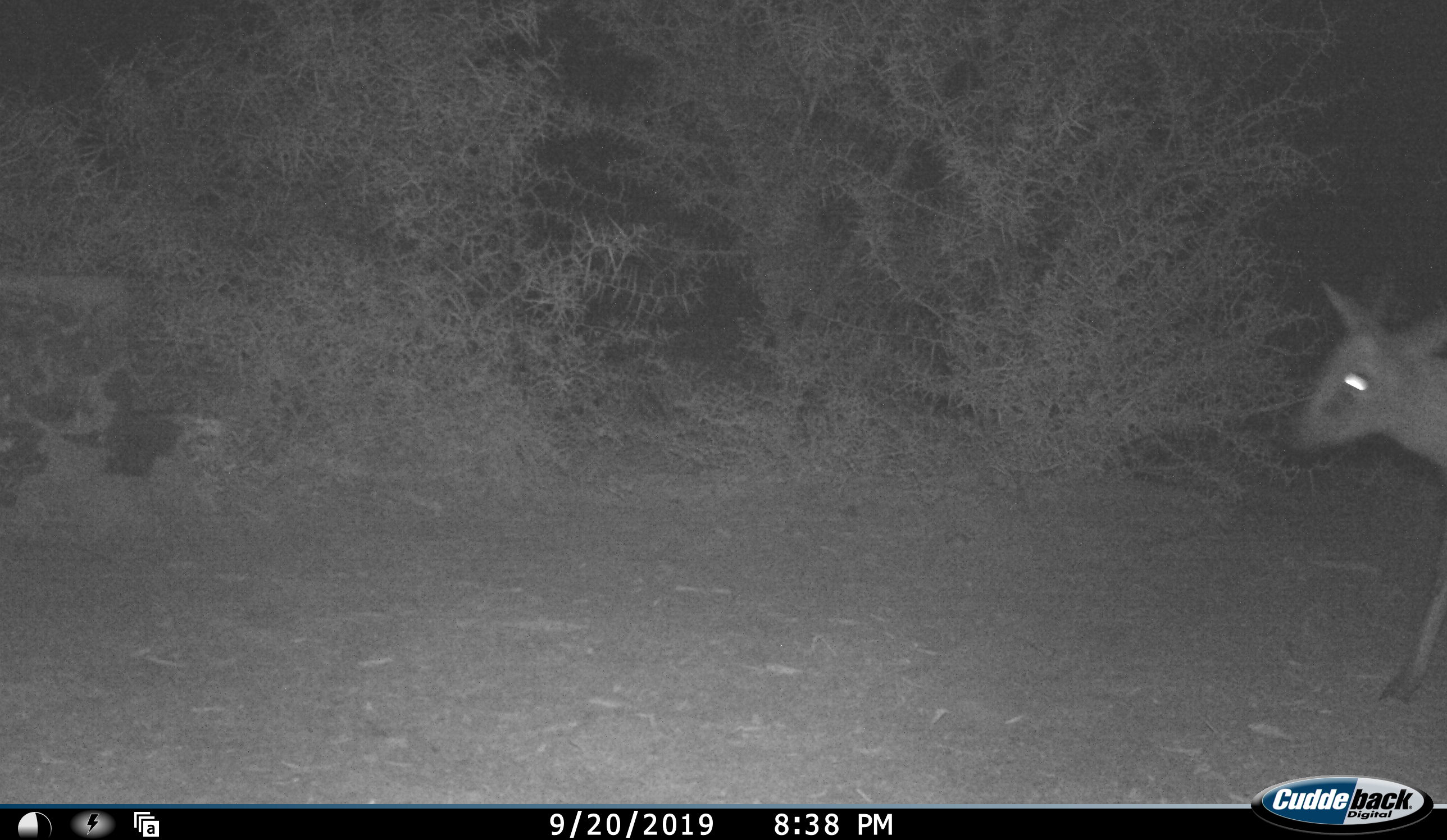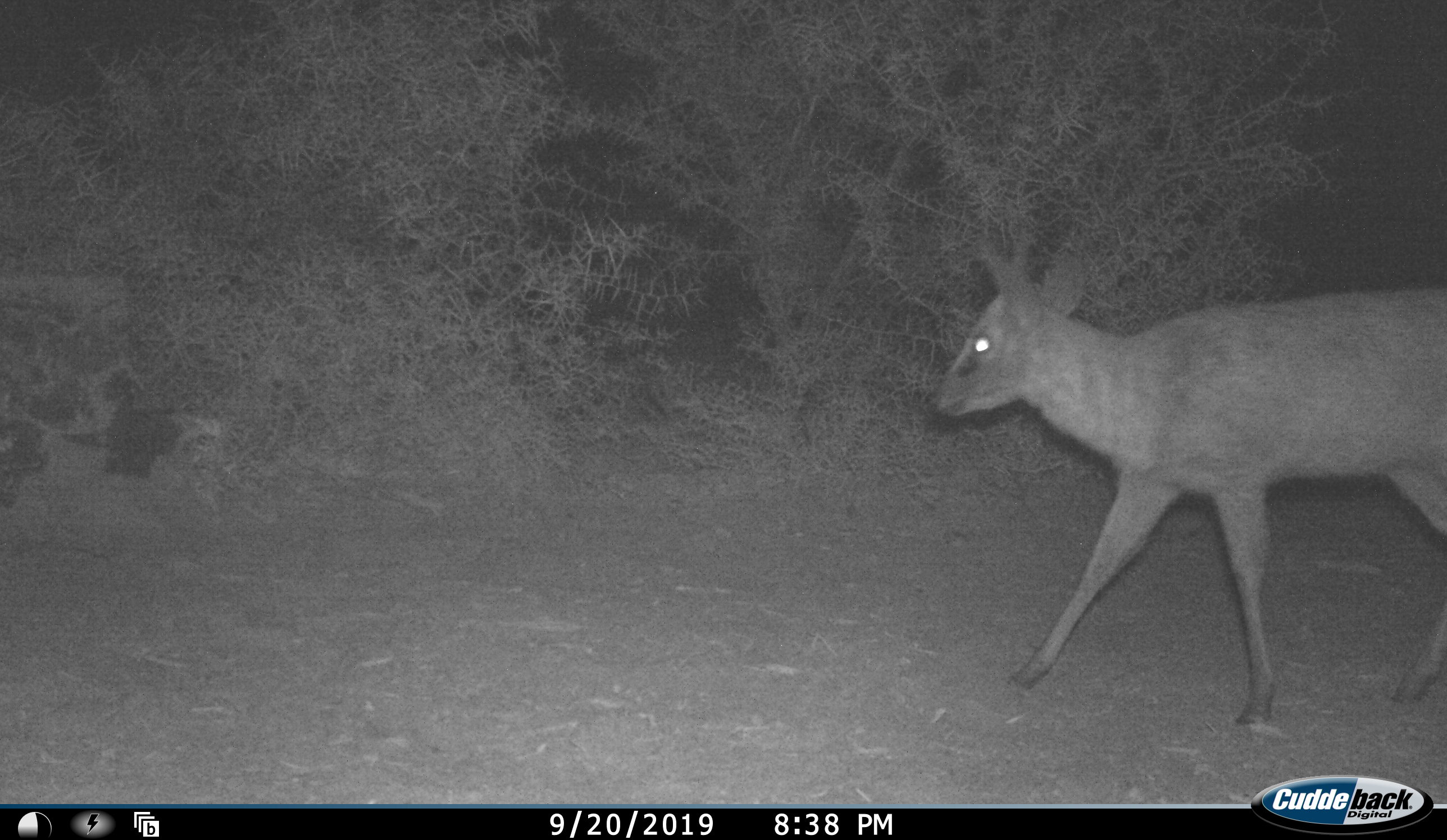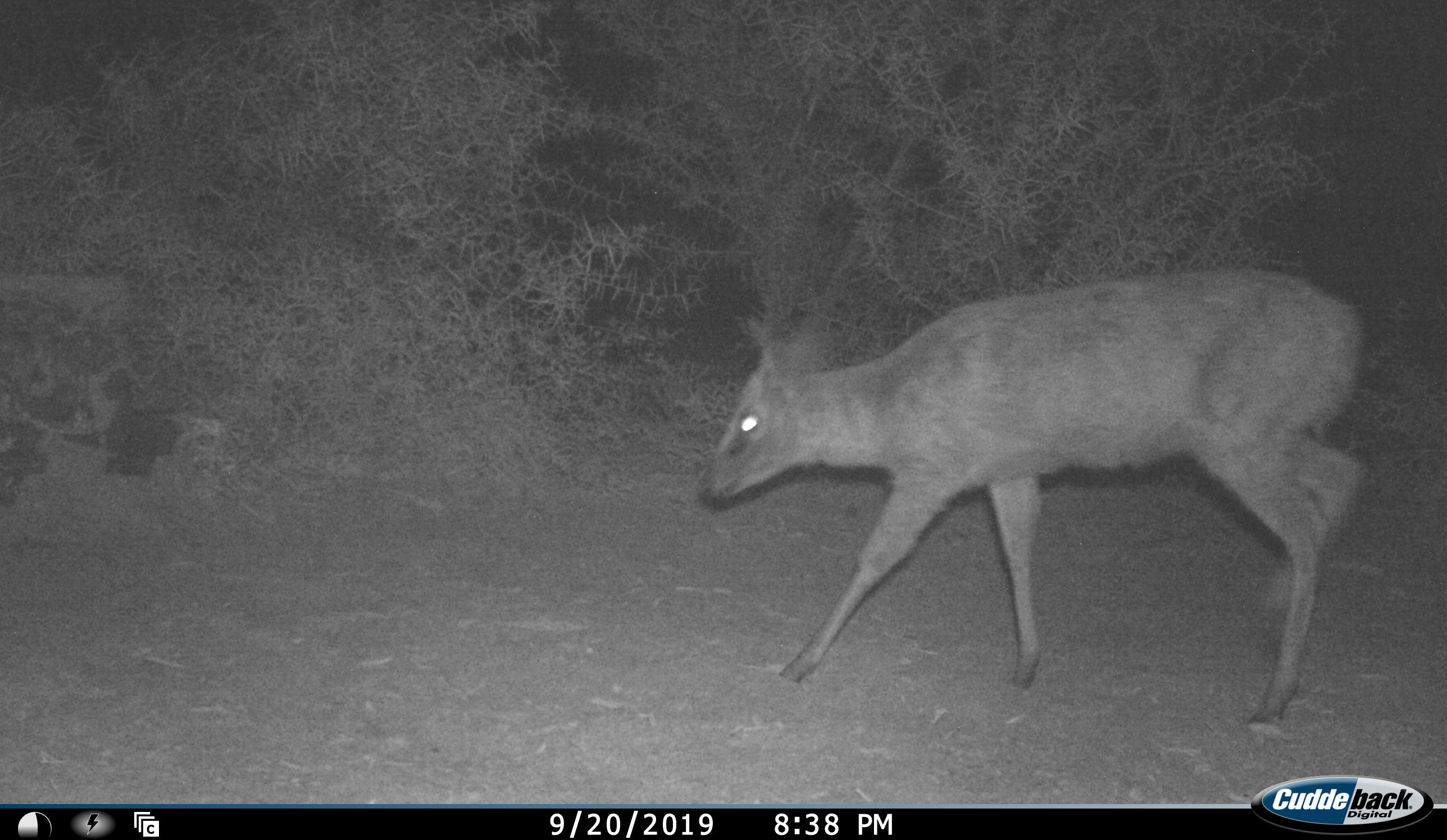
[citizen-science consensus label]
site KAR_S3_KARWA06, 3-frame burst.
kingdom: Animalia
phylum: Chordata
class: Mammalia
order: Artiodactyla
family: Bovidae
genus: Sylvicapra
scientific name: Sylvicapra grimmia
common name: common duiker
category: duikercommongrey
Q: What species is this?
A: Duikercommongrey (common duiker) (Sylvicapra grimmia).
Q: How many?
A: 1.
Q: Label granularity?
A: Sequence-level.